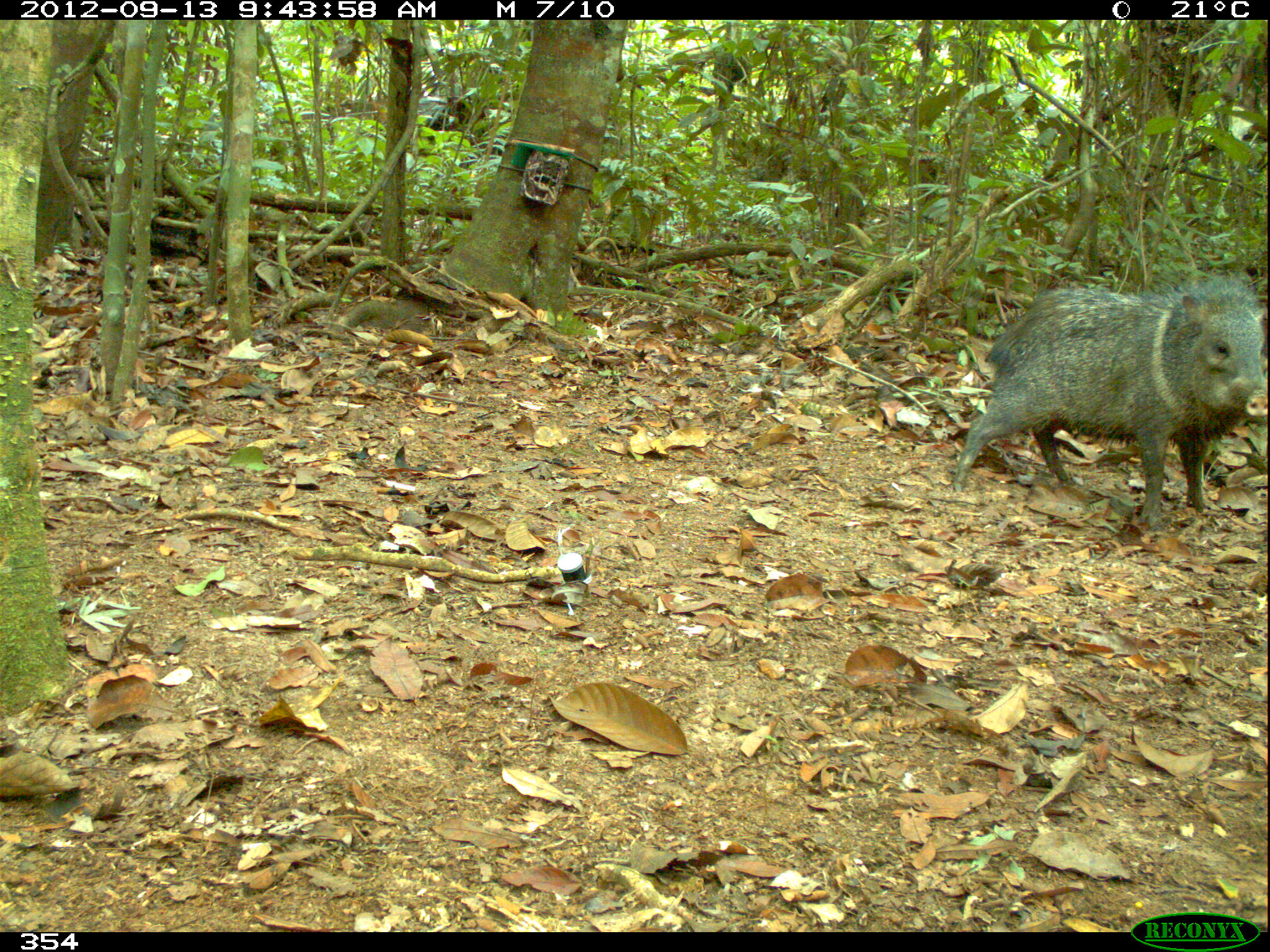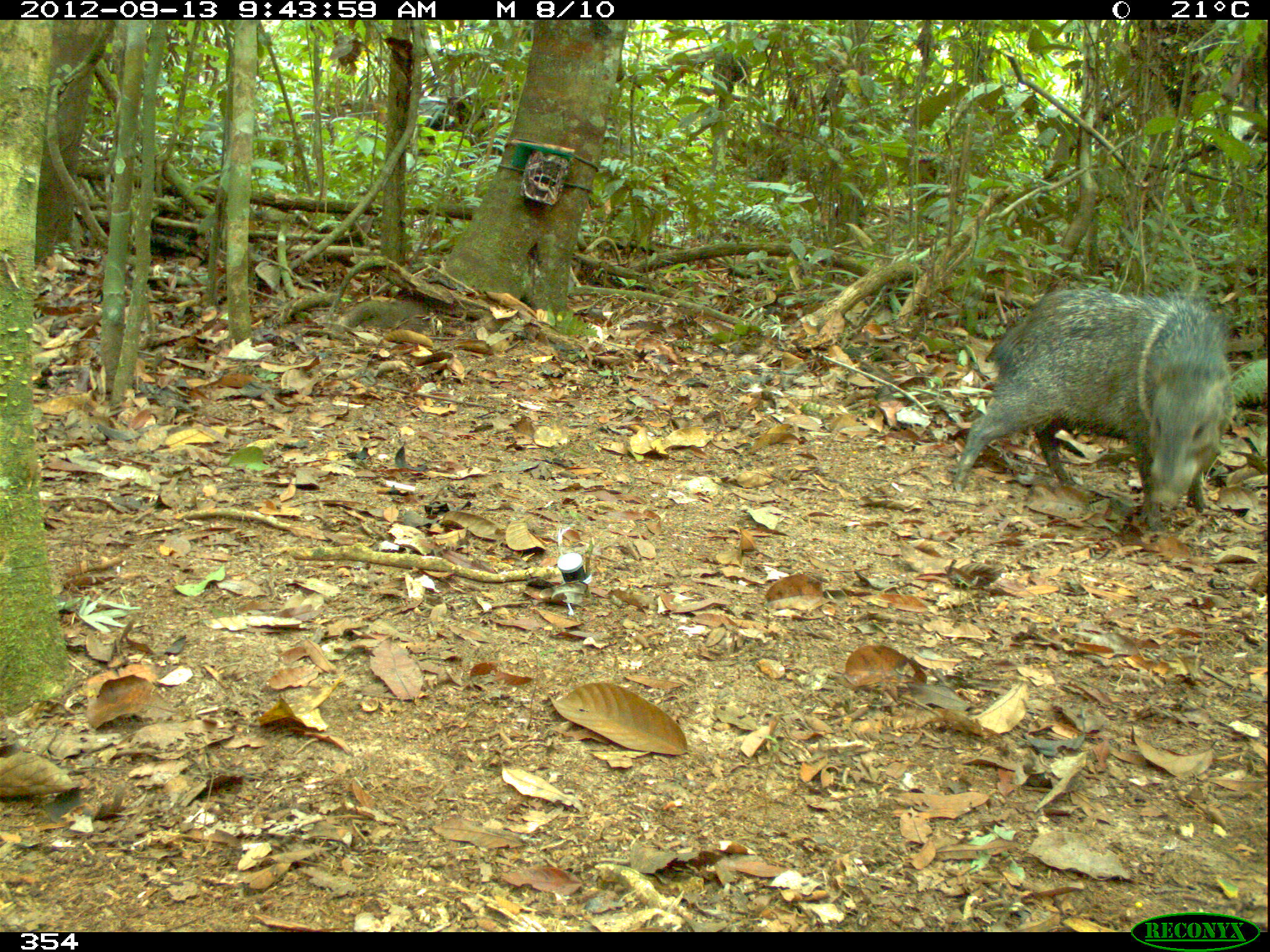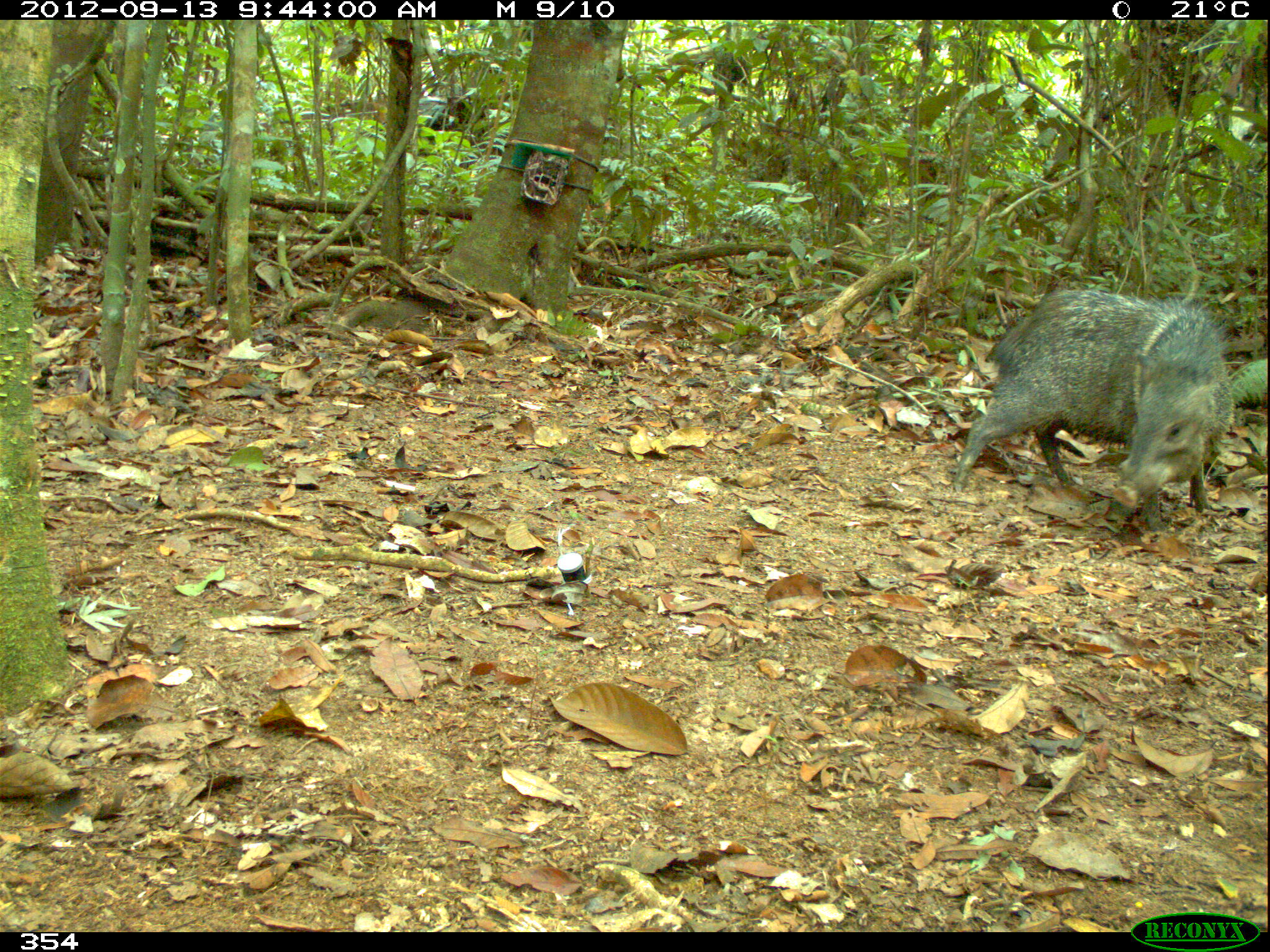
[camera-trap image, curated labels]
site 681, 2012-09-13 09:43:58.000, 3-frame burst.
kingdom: Animalia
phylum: Chordata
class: Mammalia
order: Artiodactyla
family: Tayassuidae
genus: Pecari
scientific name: Pecari tajacu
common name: collared peccary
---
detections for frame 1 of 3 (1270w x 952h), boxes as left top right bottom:
pecari tajacu: 952 271 1268 530